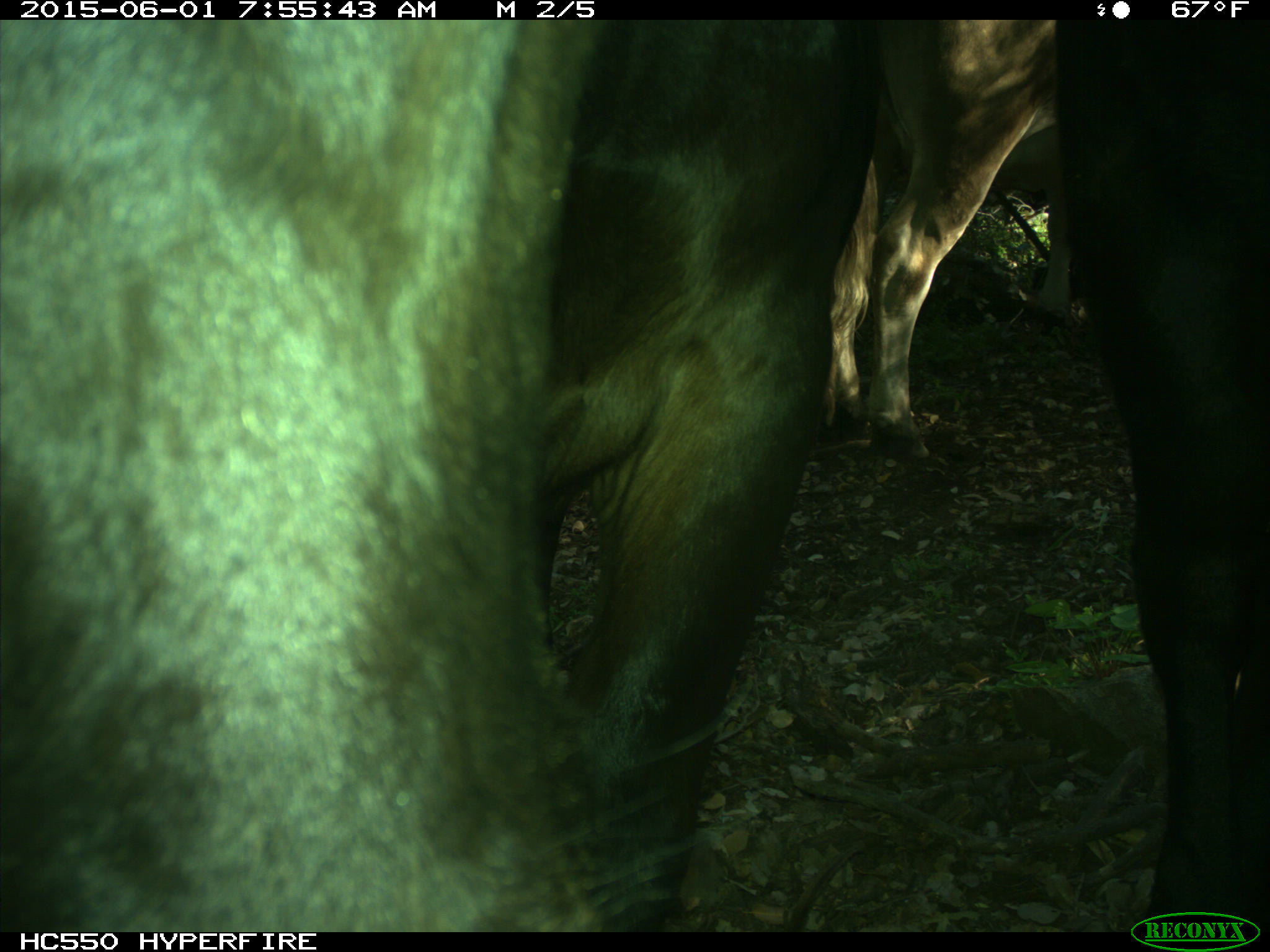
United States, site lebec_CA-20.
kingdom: Animalia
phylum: Chordata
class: Mammalia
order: Artiodactyla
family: Bovidae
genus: Bos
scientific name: Bos taurus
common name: domestic cow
Bos taurus (domestic cow).